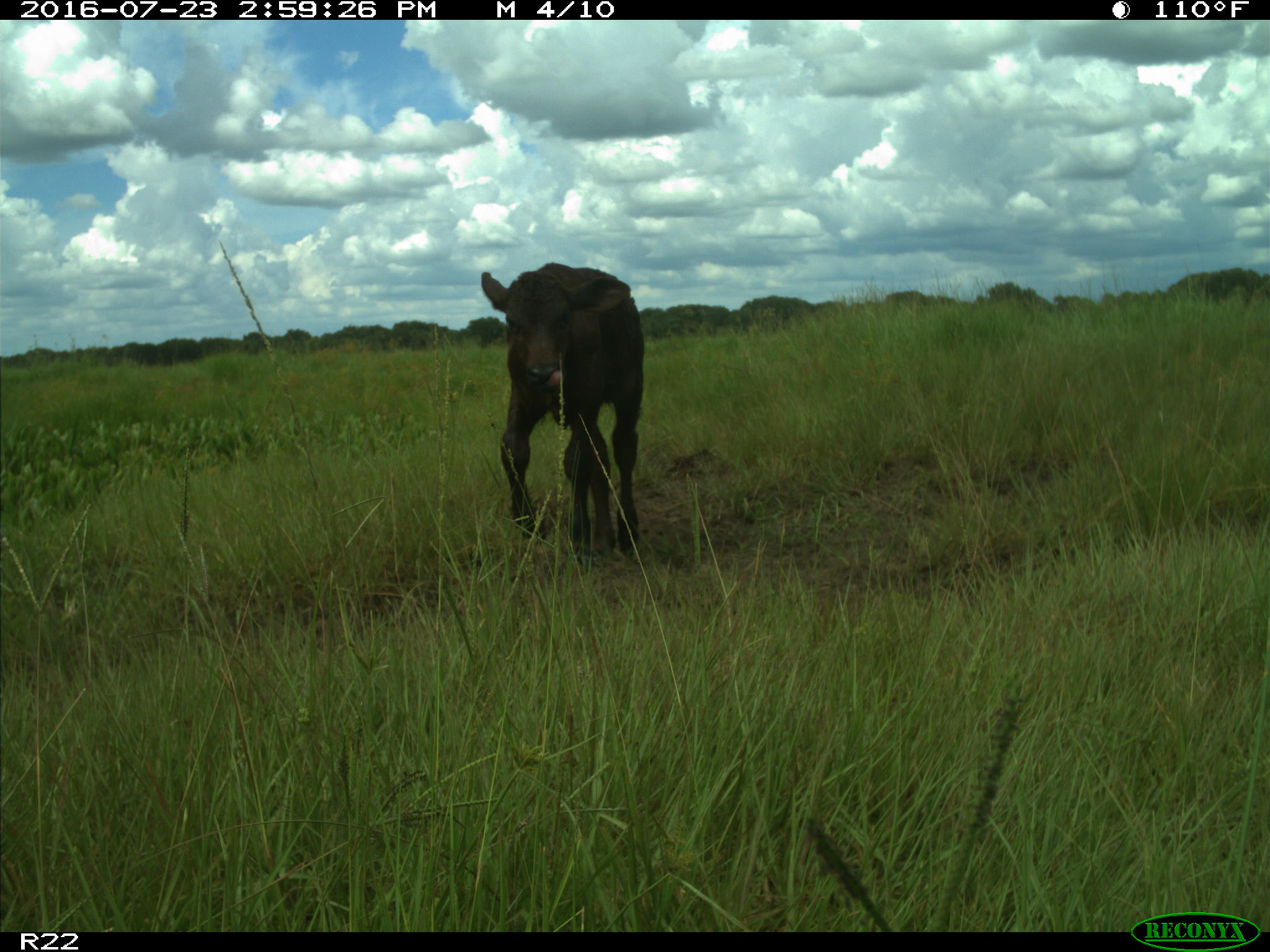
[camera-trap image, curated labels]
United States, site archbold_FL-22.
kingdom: Animalia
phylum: Chordata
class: Mammalia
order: Artiodactyla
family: Bovidae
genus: Bos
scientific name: Bos taurus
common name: domestic cow